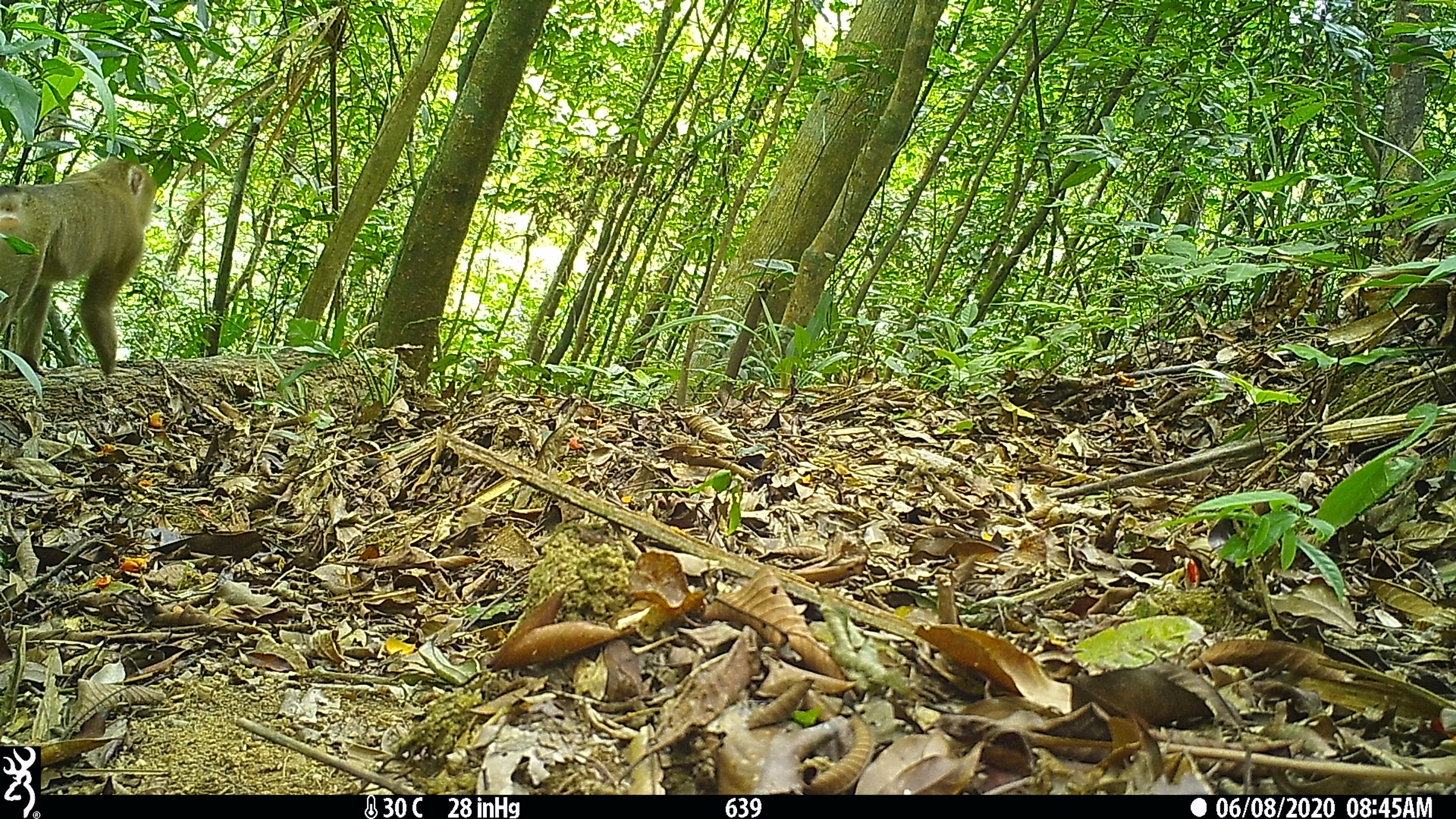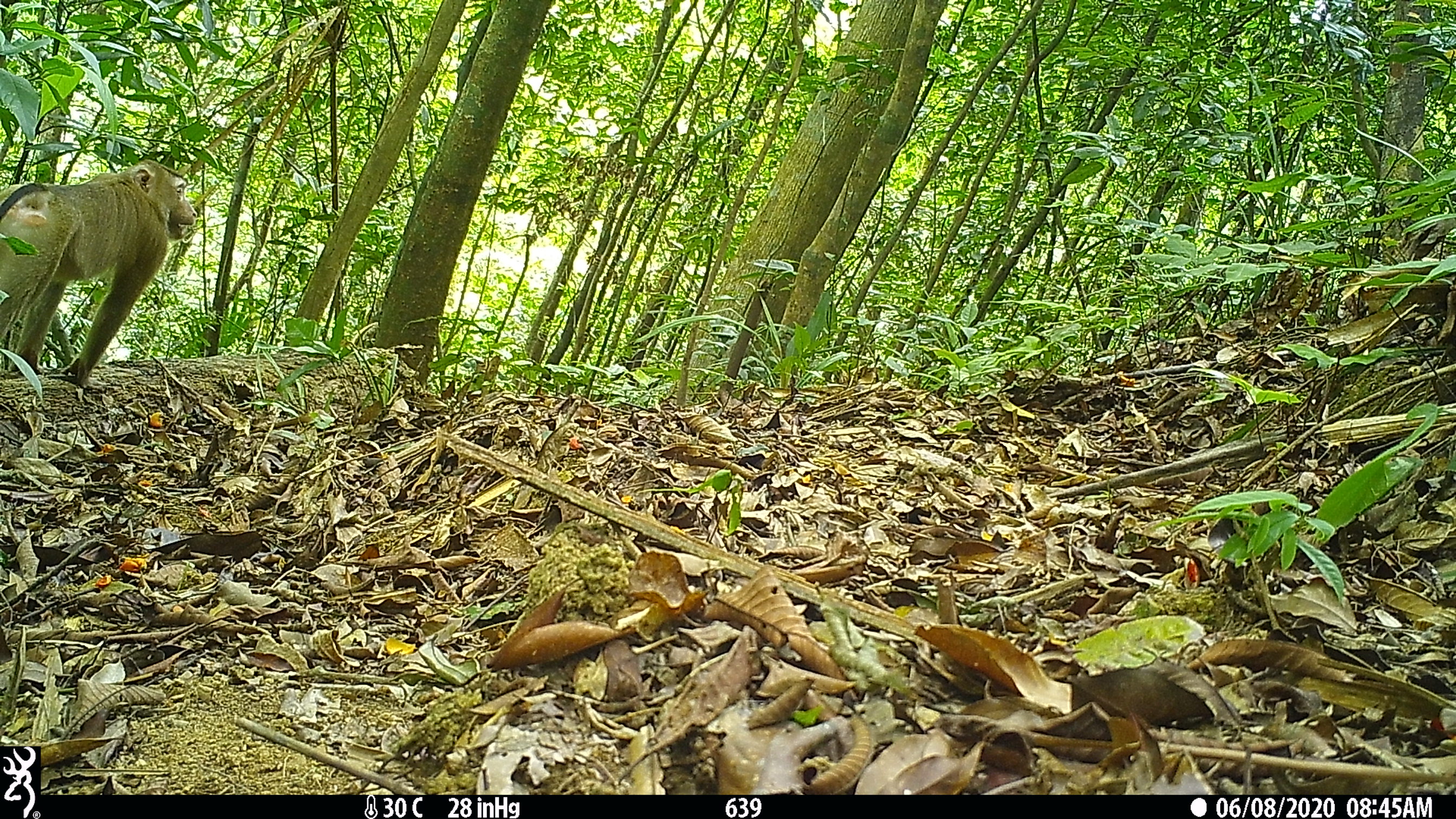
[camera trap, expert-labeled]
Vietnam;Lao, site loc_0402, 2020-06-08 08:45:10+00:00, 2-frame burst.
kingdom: Animalia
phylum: Chordata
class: Mammalia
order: Primates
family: Cercopithecidae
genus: Macaca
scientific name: Macaca nemestrina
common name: pig-tailed macaque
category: pig tailed macaque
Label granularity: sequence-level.